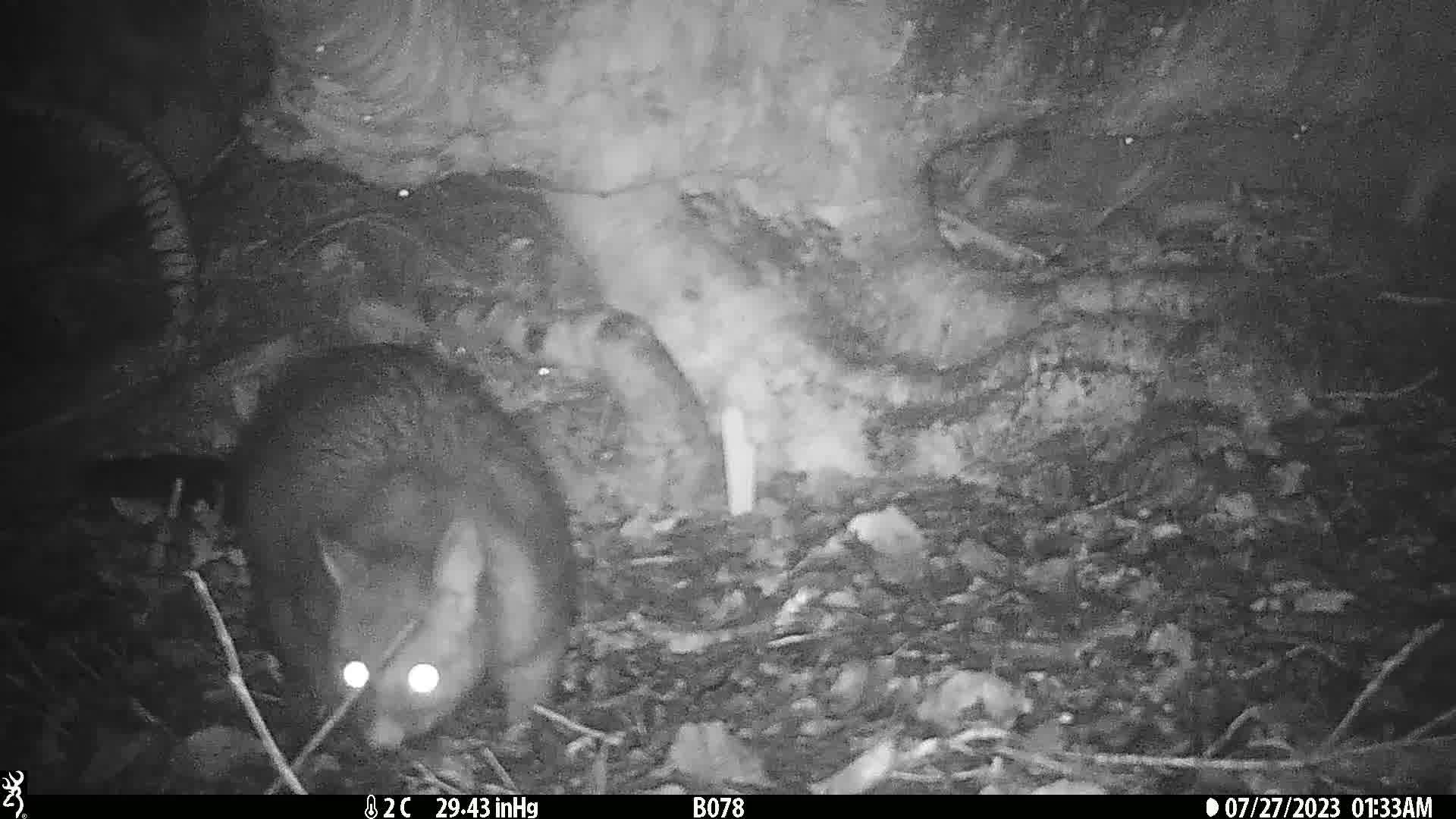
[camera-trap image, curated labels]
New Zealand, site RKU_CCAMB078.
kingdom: Animalia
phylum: Chordata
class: Mammalia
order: Diprotodontia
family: Phalangeridae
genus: Trichosurus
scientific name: Trichosurus vulpecula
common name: common brushtail possum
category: possum